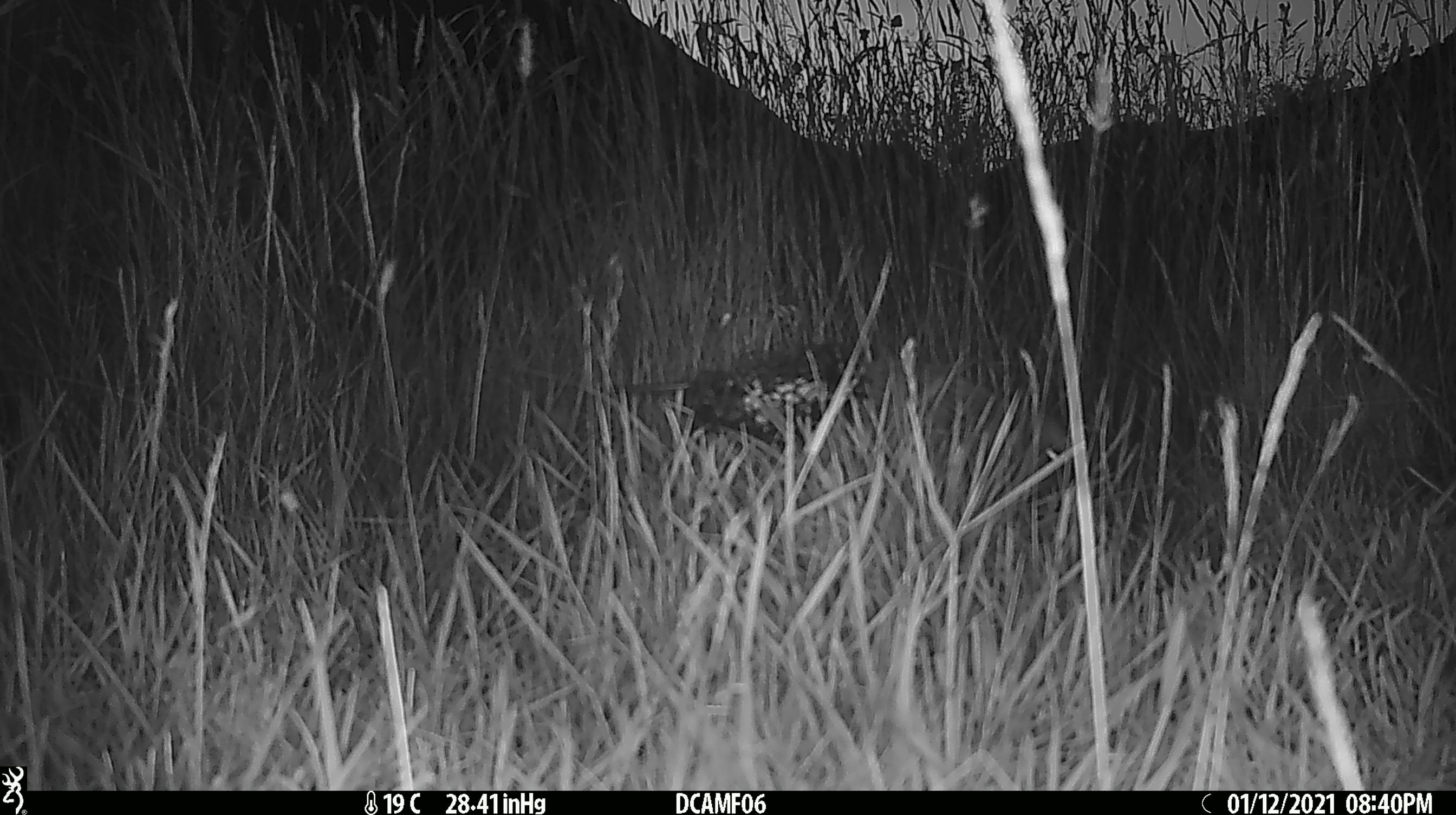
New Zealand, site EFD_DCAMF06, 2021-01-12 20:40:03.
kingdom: Animalia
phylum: Chordata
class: Mammalia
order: Eulipotyphla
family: Erinaceidae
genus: Erinaceus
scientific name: Erinaceus europaeus europaeus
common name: european hedgehog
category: hedgehog